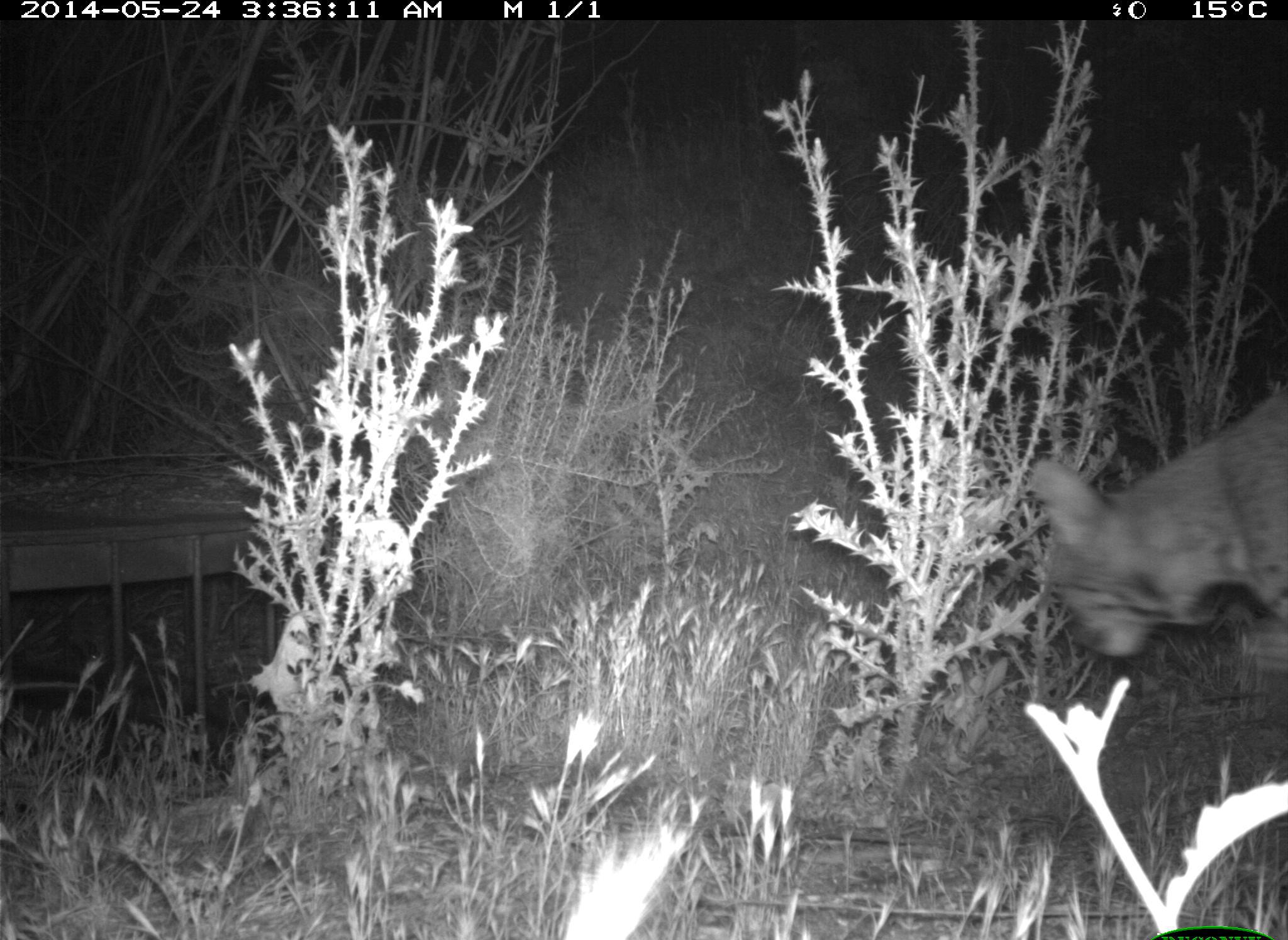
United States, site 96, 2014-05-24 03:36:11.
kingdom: Animalia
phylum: Chordata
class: Mammalia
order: Carnivora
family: Felidae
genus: Lynx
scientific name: Lynx rufus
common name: bobcat